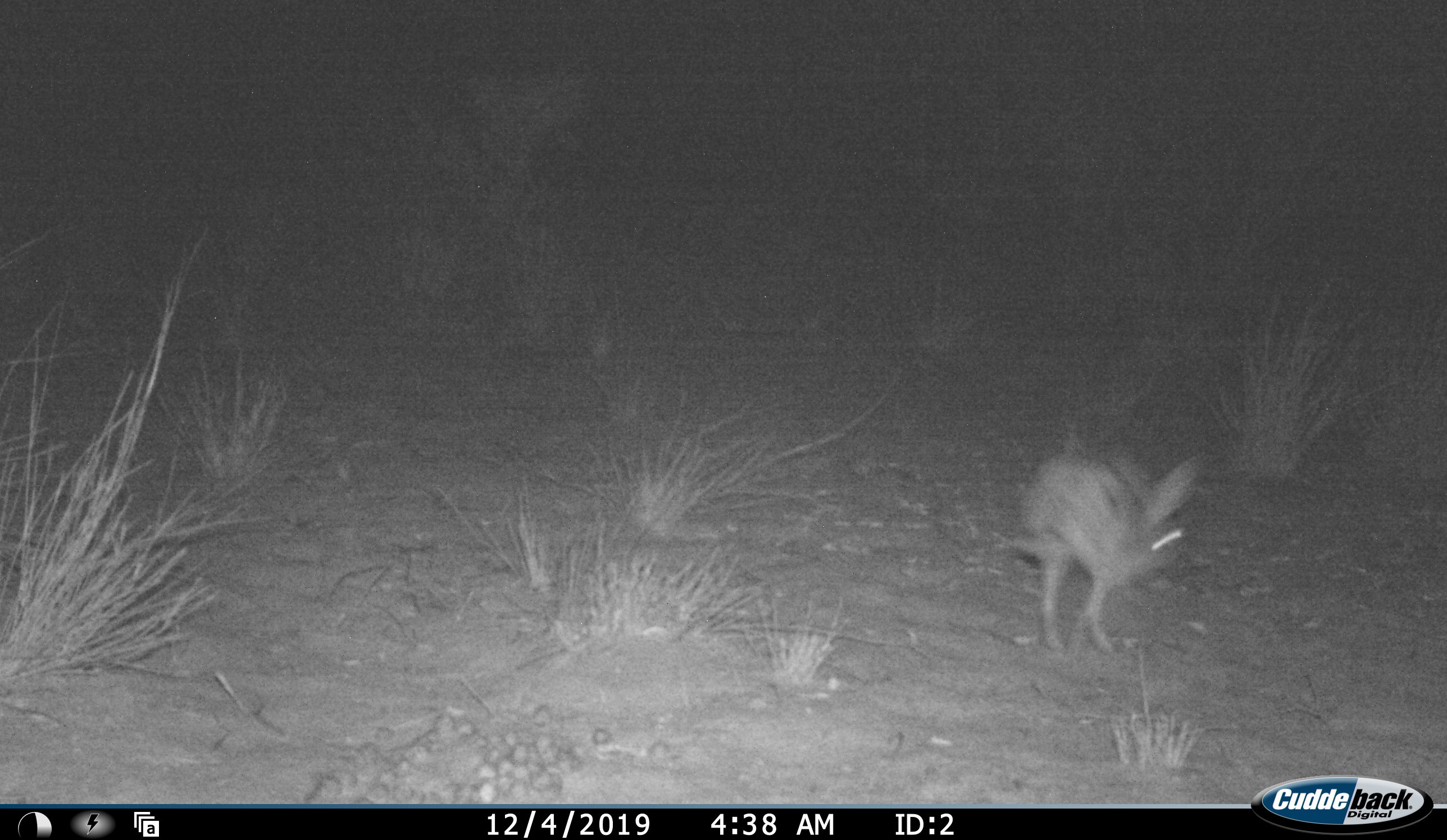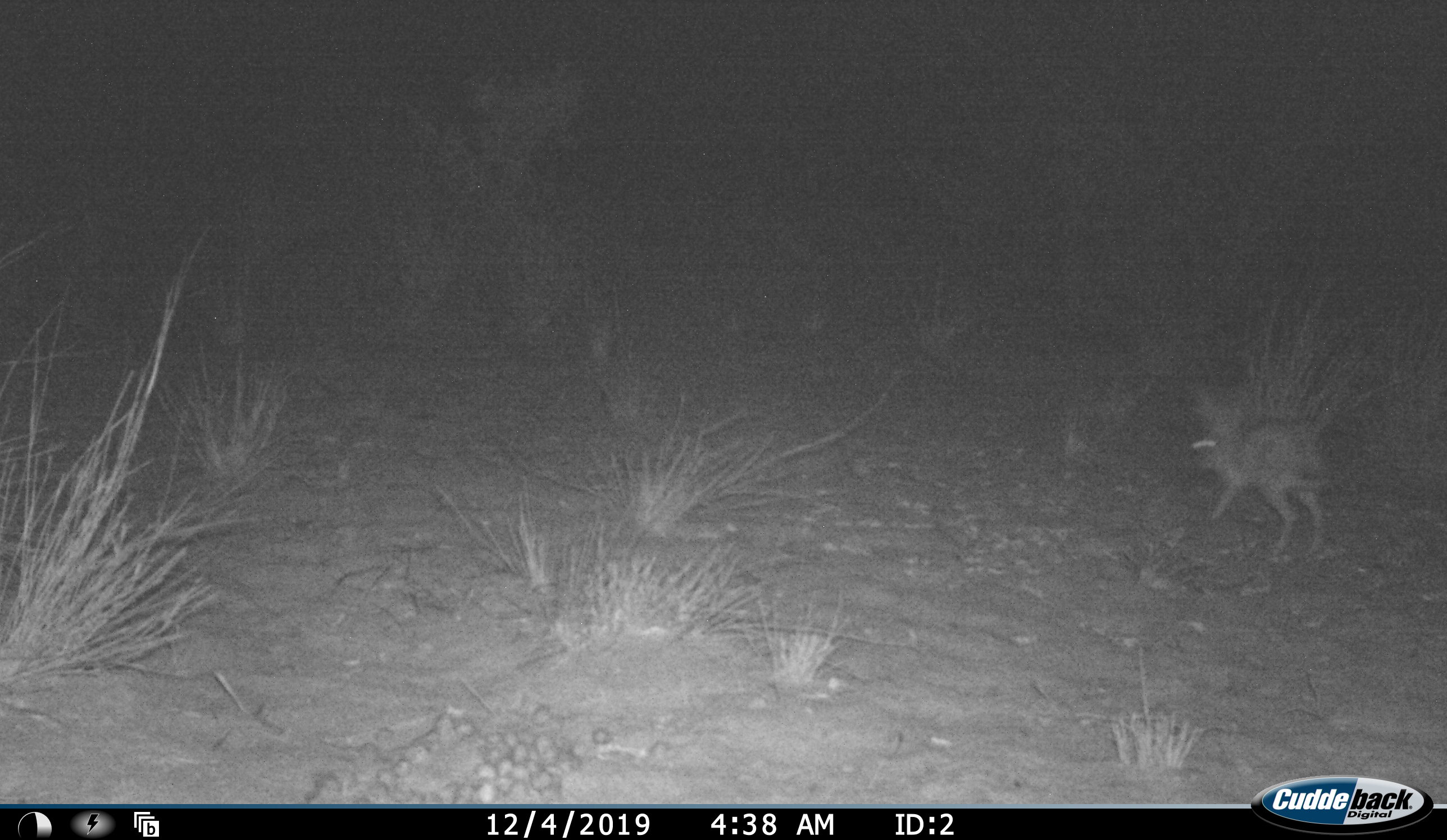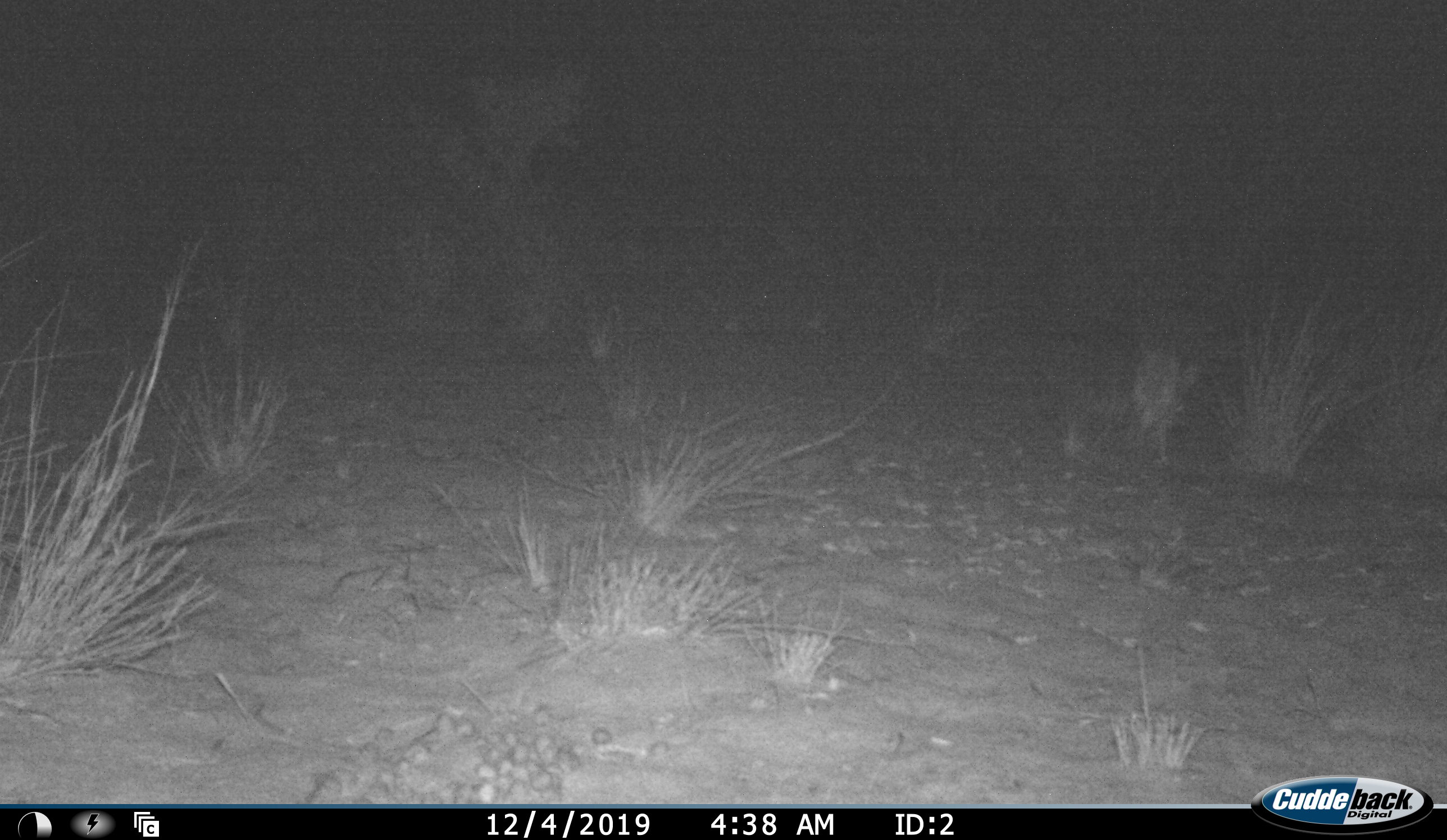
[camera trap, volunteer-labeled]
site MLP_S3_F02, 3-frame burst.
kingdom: Animalia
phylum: Chordata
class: Mammalia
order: Lagomorpha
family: Leporidae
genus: Lepus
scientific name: Lepus capensis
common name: cape hare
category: harecape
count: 1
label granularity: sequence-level